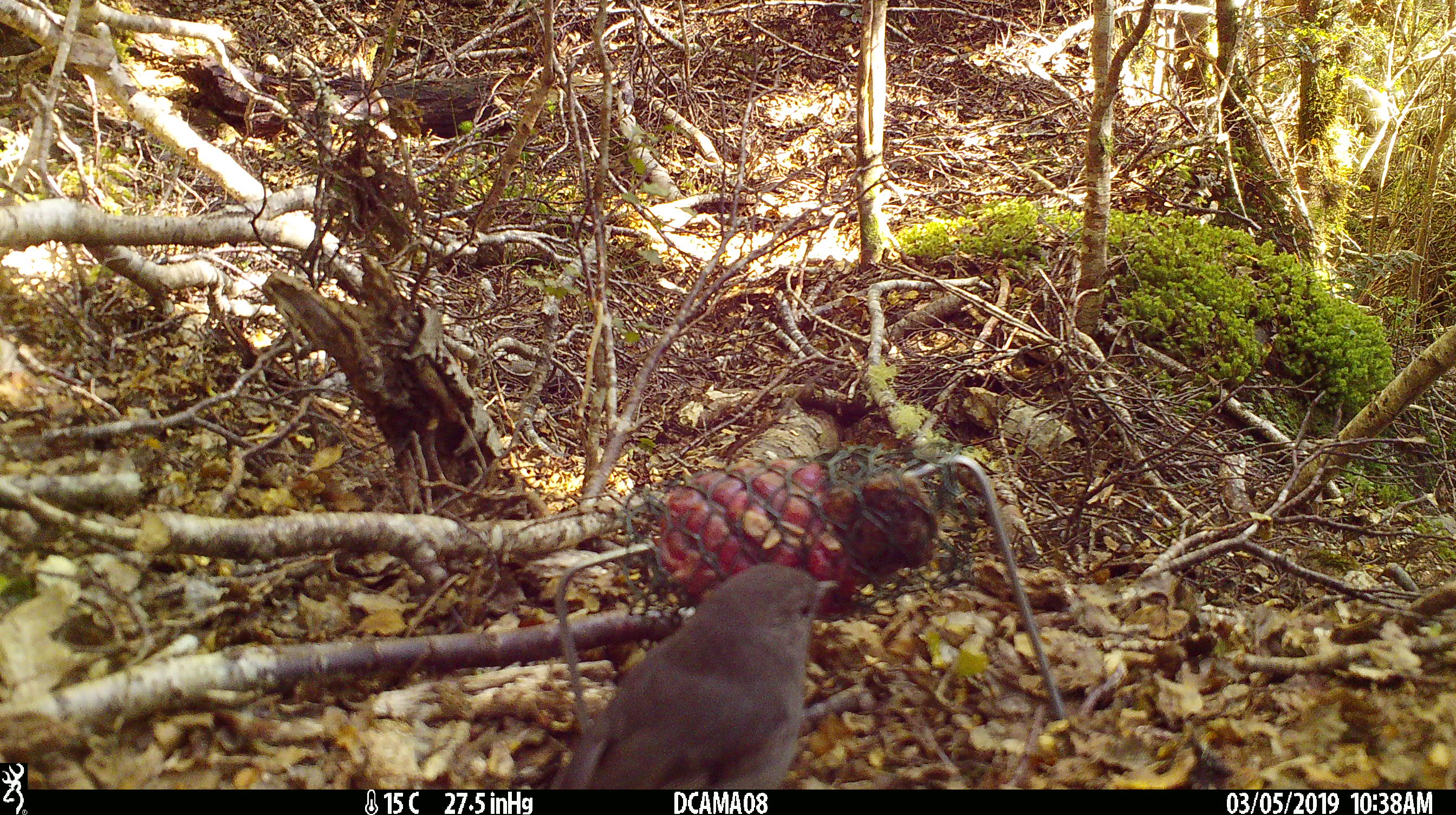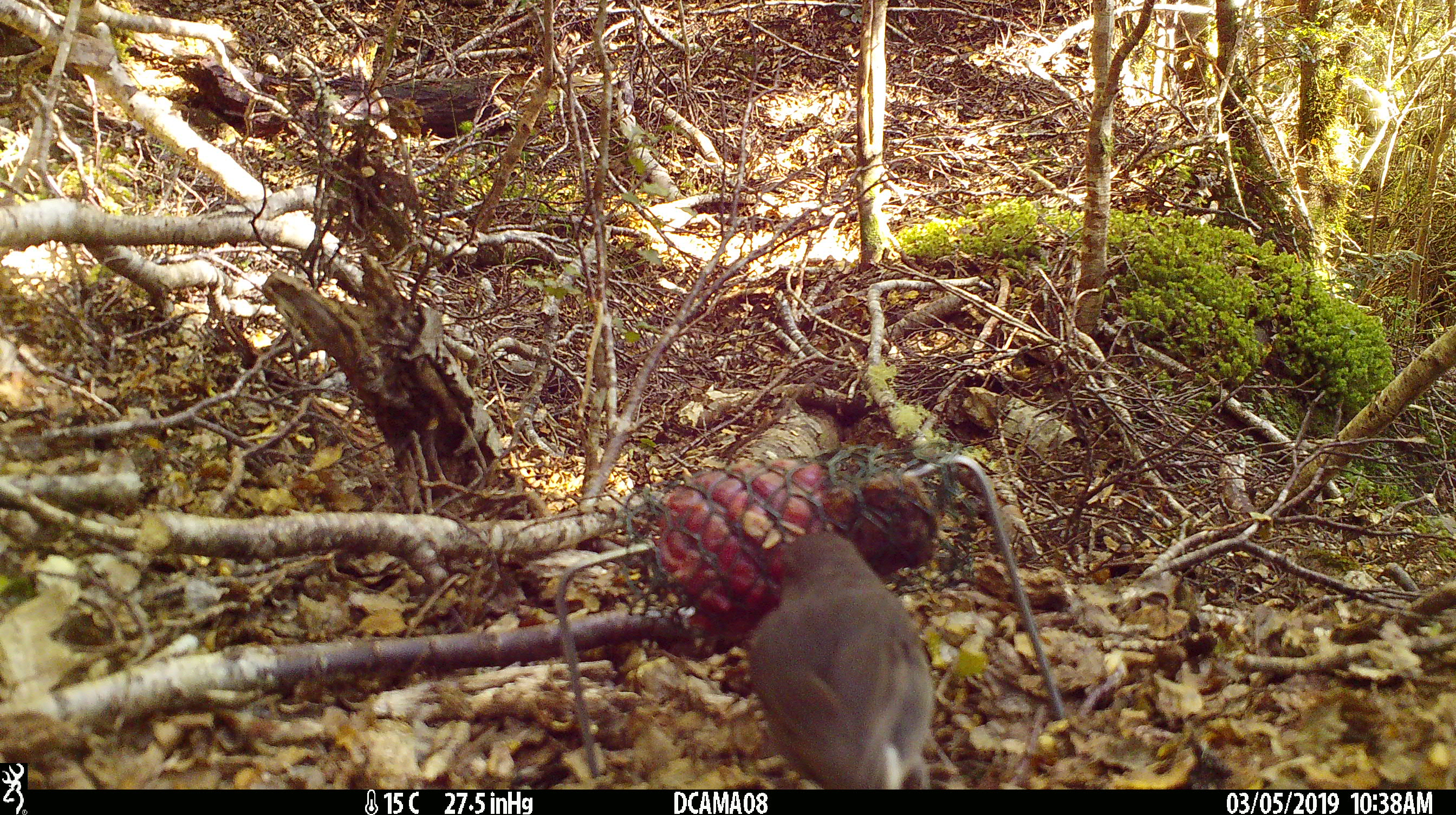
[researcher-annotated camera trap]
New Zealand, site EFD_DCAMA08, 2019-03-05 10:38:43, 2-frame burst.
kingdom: Animalia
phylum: Chordata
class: Aves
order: Passeriformes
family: Petroicidae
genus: Petroica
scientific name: Petroica australis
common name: new zealand robin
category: robin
Robin (new zealand robin) (Petroica australis).